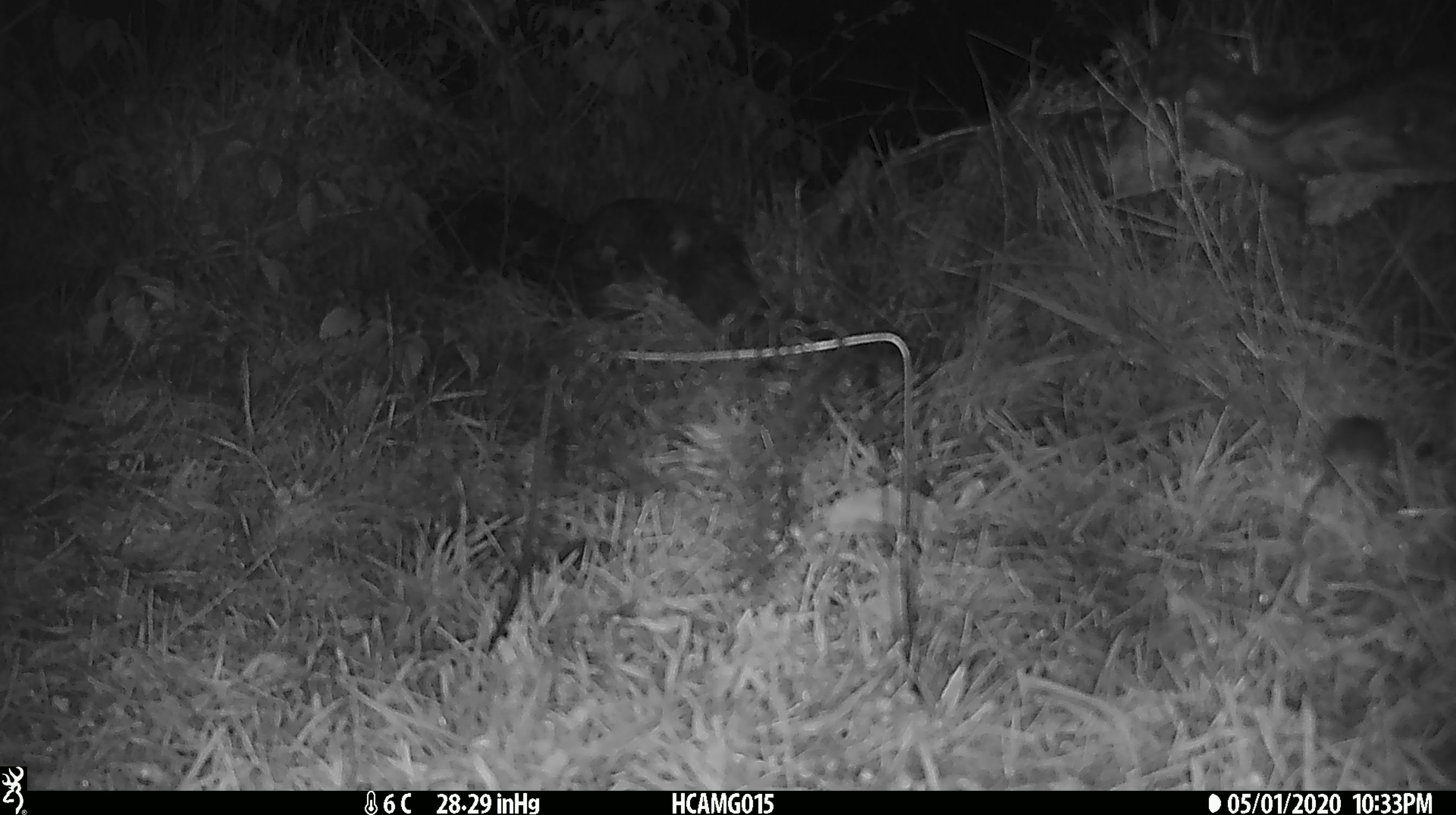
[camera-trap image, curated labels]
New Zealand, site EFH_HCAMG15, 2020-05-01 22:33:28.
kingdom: Animalia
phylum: Chordata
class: Mammalia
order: Rodentia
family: Muridae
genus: Mus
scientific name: Mus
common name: mouse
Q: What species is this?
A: Mouse (Mus).